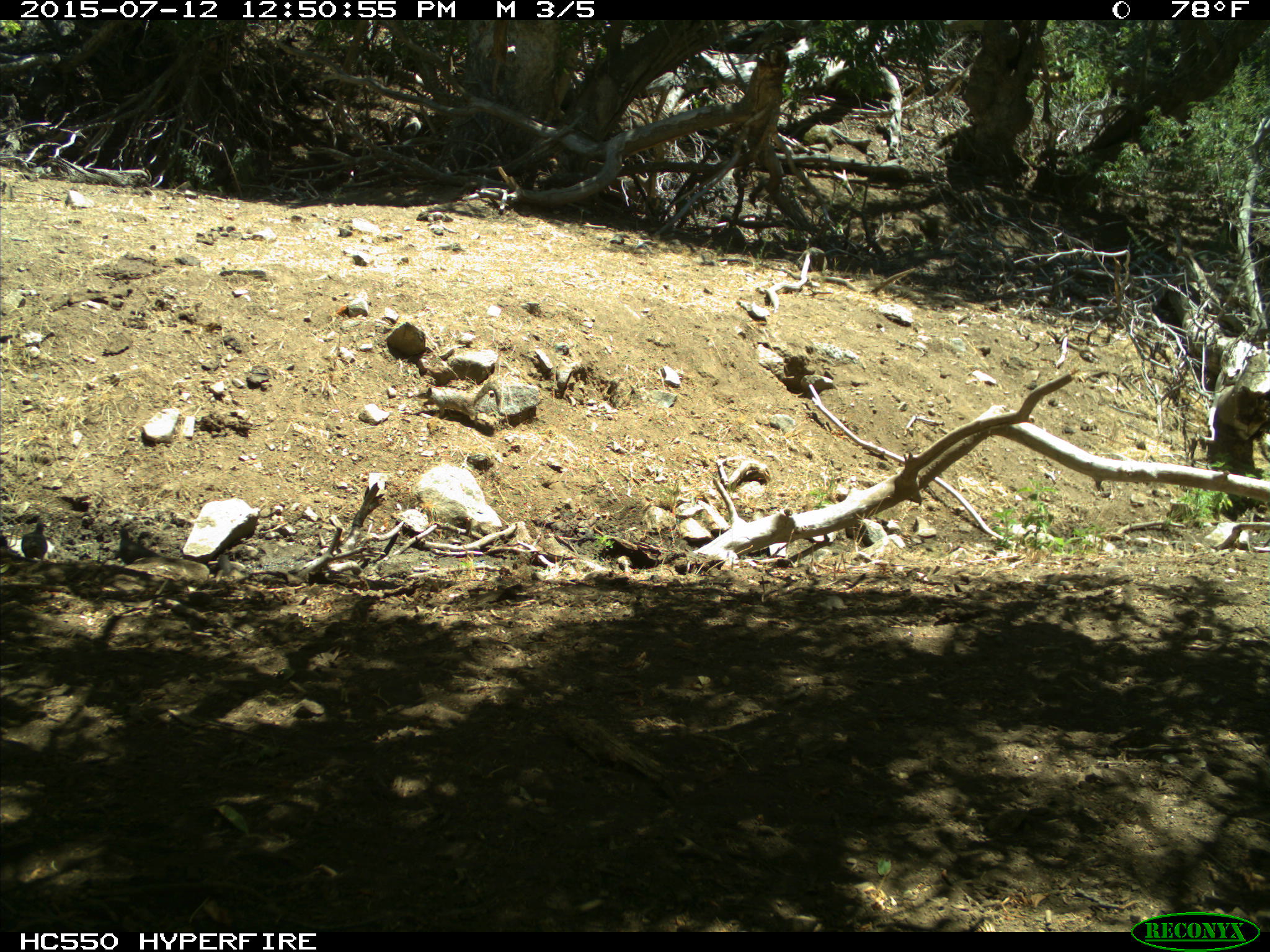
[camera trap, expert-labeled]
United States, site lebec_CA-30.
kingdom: Animalia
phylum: Chordata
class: Aves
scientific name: Aves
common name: birds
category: unidentified bird